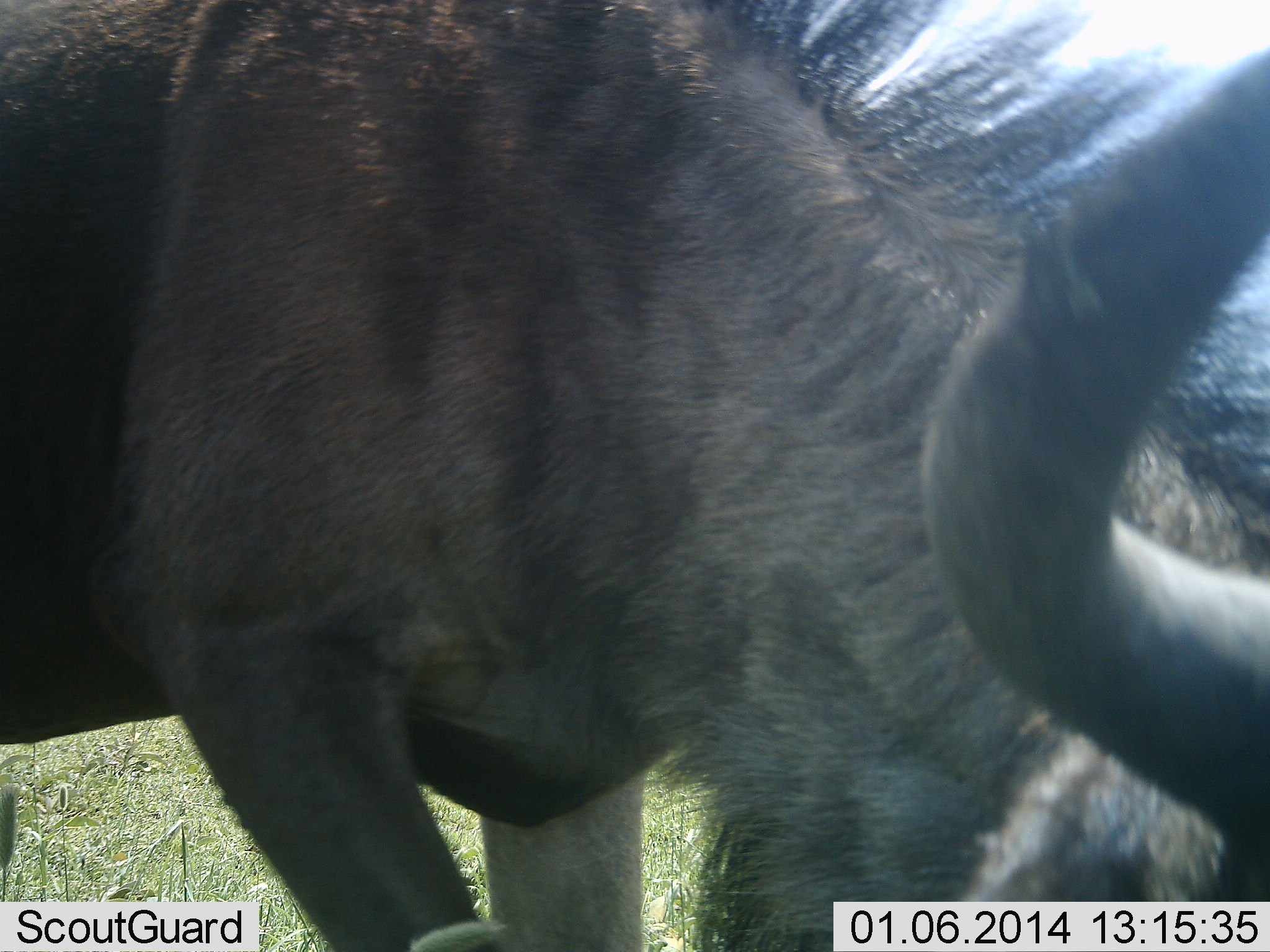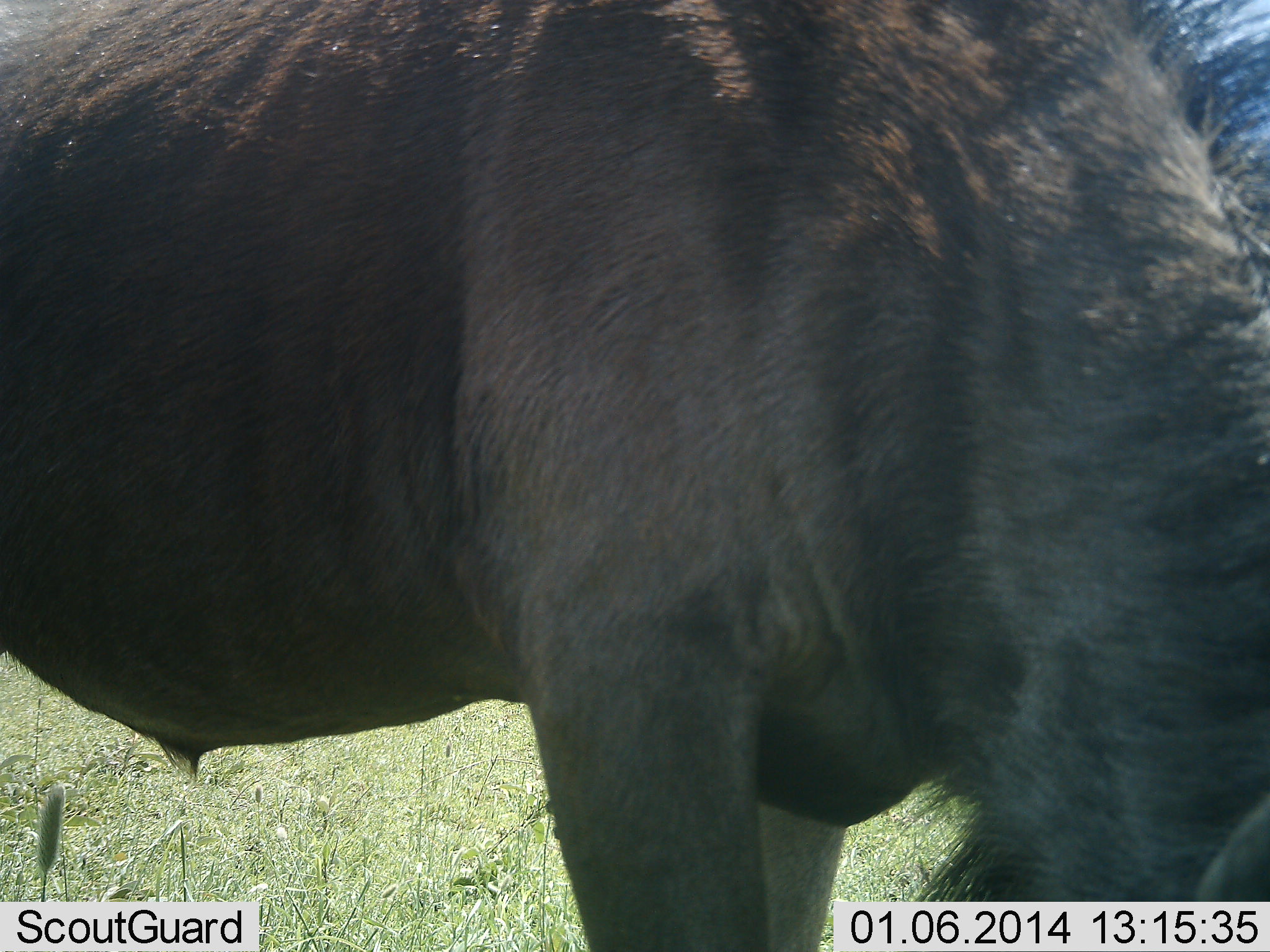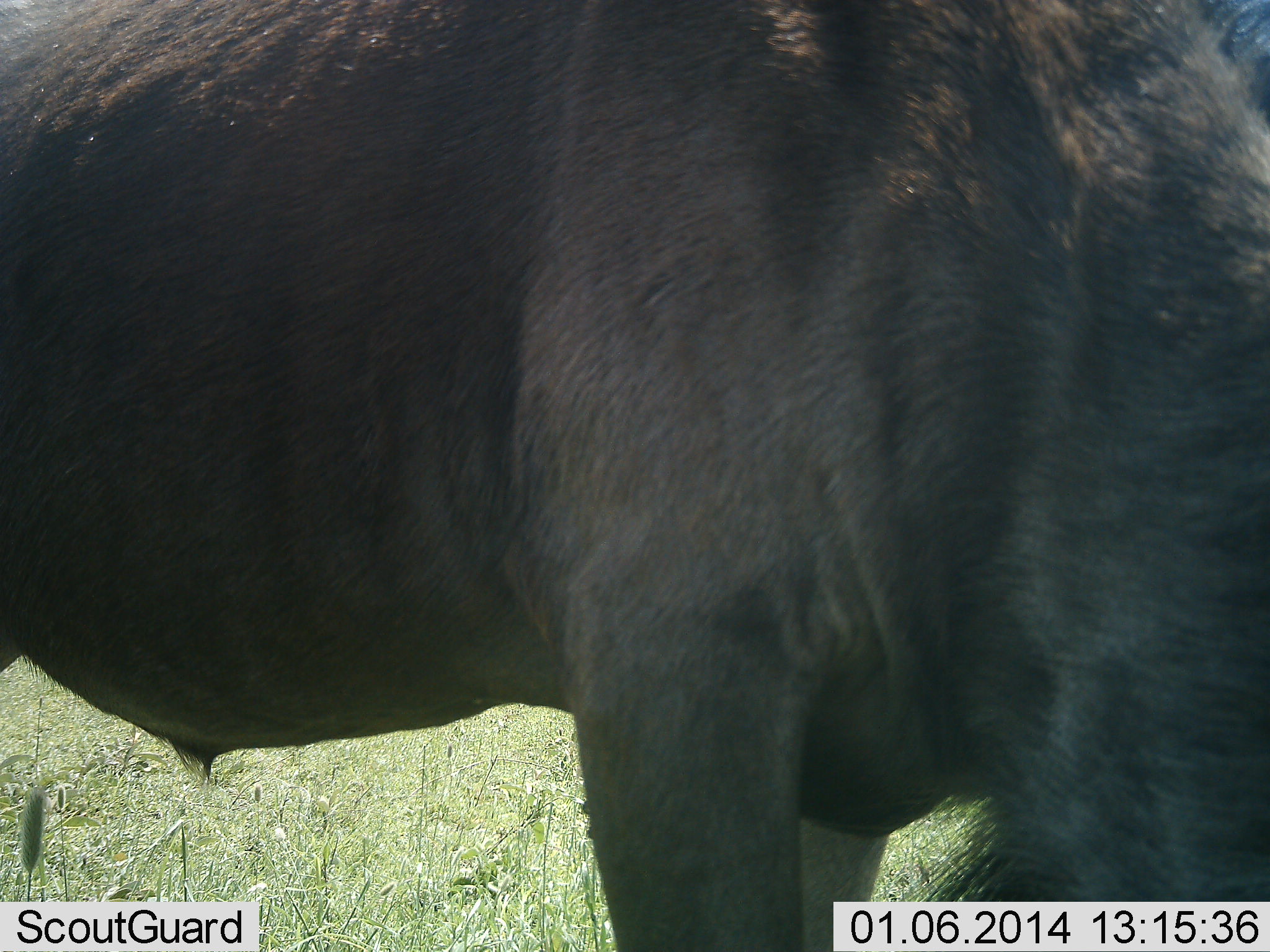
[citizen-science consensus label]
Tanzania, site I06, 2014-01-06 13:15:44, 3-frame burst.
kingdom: Animalia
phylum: Chordata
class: Mammalia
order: Artiodactyla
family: Bovidae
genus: Connochaetes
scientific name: Connochaetes taurinus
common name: blue wildebeest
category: wildebeest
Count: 1.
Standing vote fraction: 40%.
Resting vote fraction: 0%.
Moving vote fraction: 10%.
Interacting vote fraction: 0%.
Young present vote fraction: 0%.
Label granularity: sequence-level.